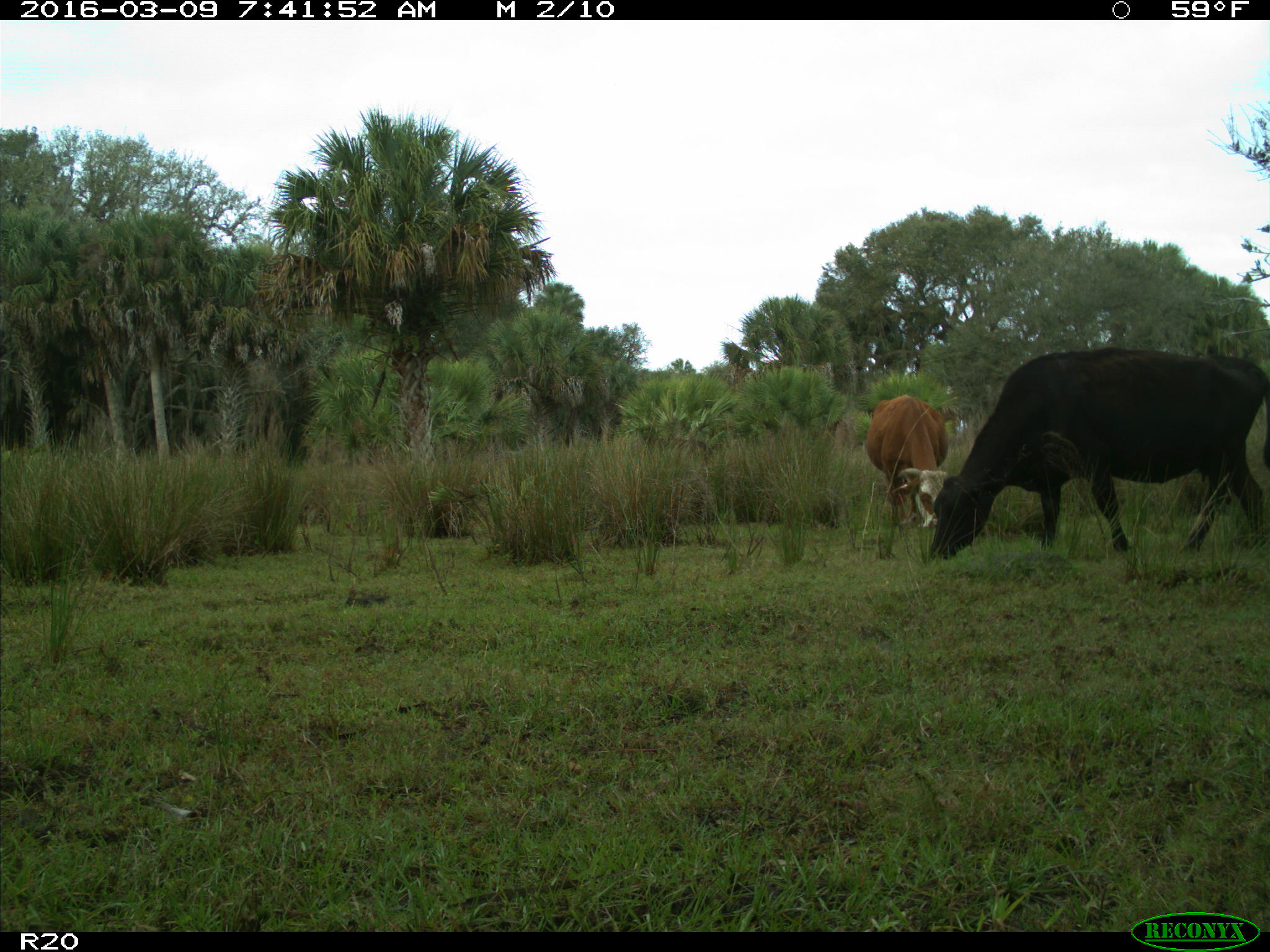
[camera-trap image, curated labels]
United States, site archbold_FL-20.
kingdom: Animalia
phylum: Chordata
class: Mammalia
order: Artiodactyla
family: Bovidae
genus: Bos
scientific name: Bos taurus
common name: domestic cow